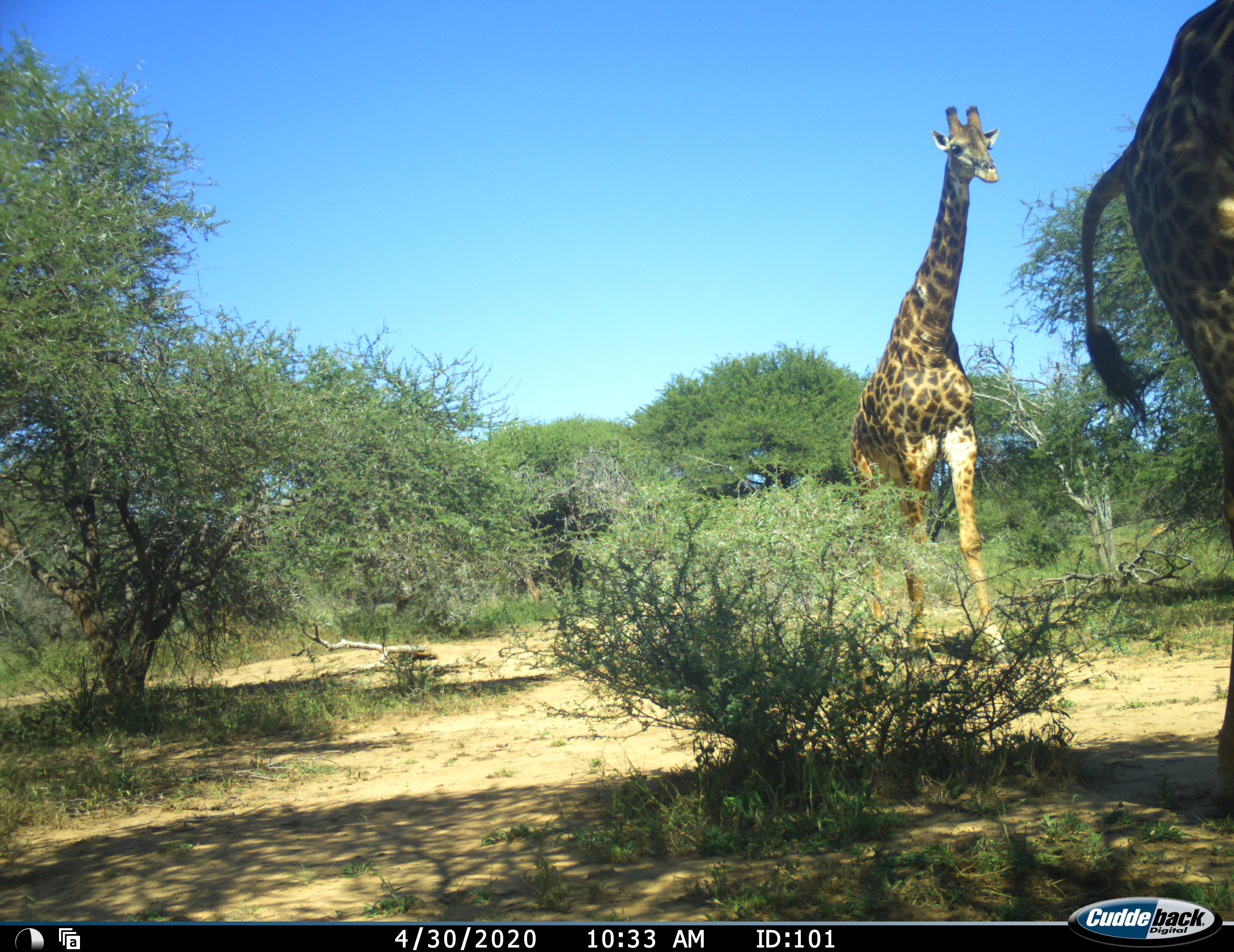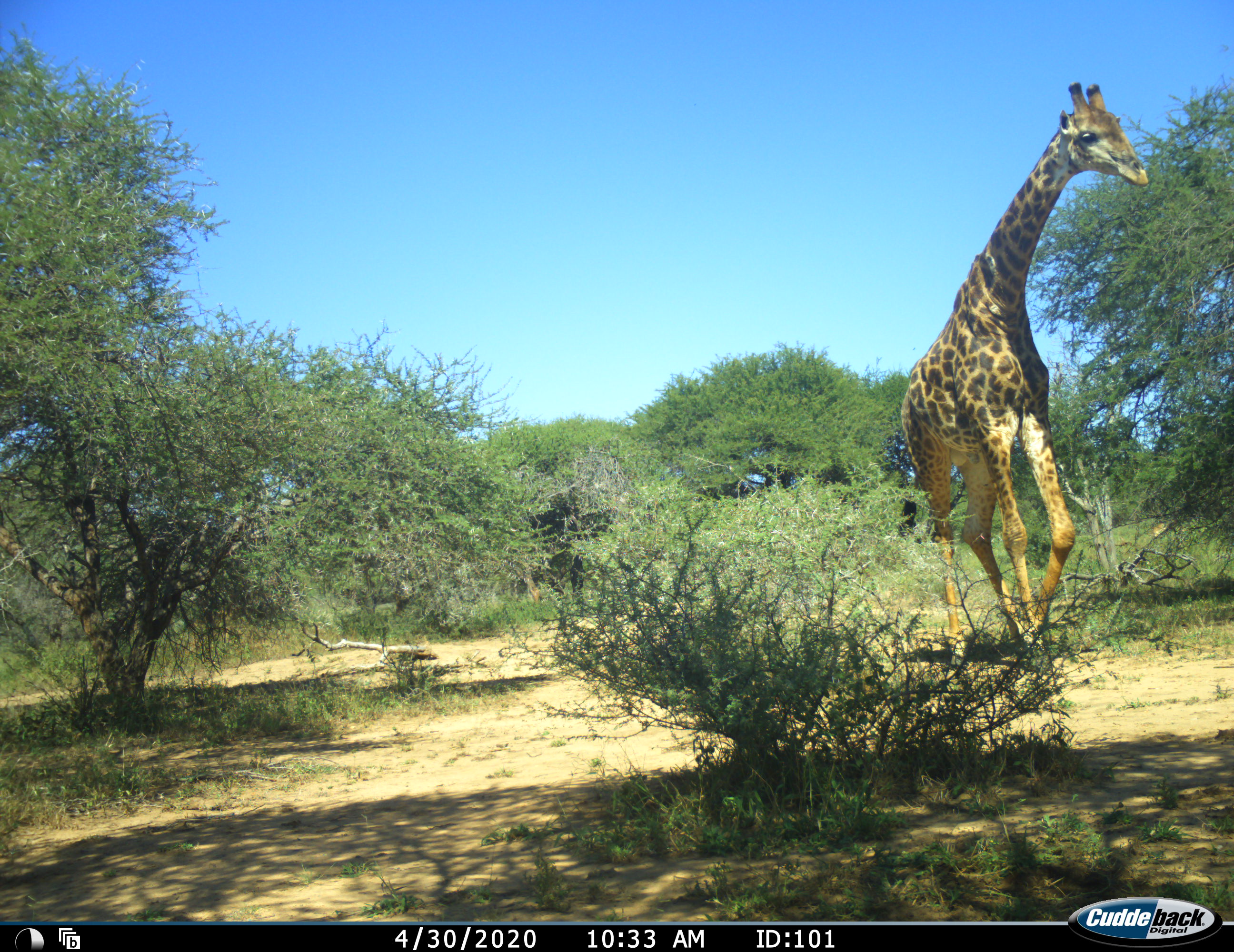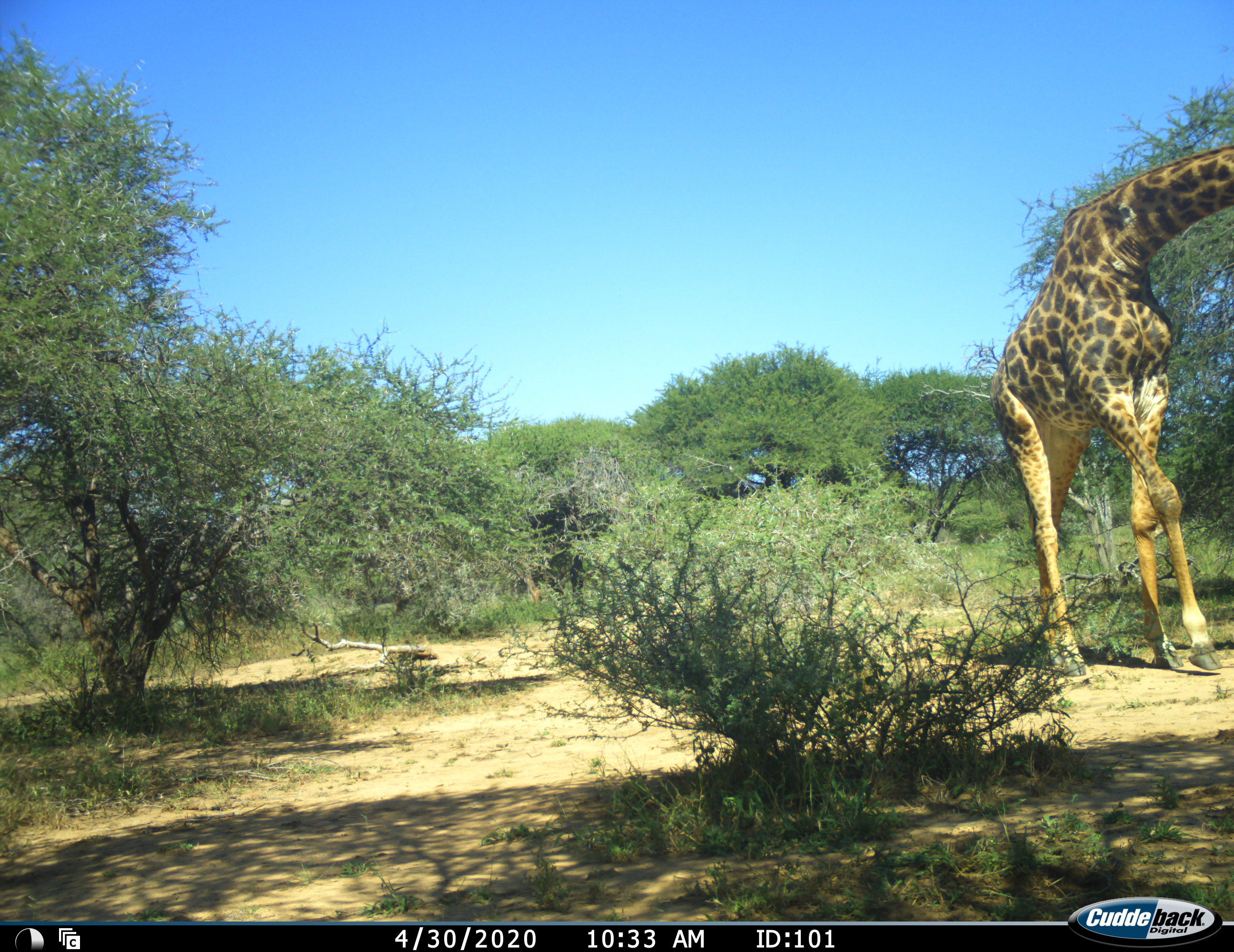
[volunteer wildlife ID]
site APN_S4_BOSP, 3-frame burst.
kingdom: Animalia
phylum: Chordata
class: Mammalia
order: Artiodactyla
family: Giraffidae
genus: Giraffa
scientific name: Giraffa camelopardalis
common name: giraffe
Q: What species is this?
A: Giraffe (Giraffa camelopardalis).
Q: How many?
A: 2.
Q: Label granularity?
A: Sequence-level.